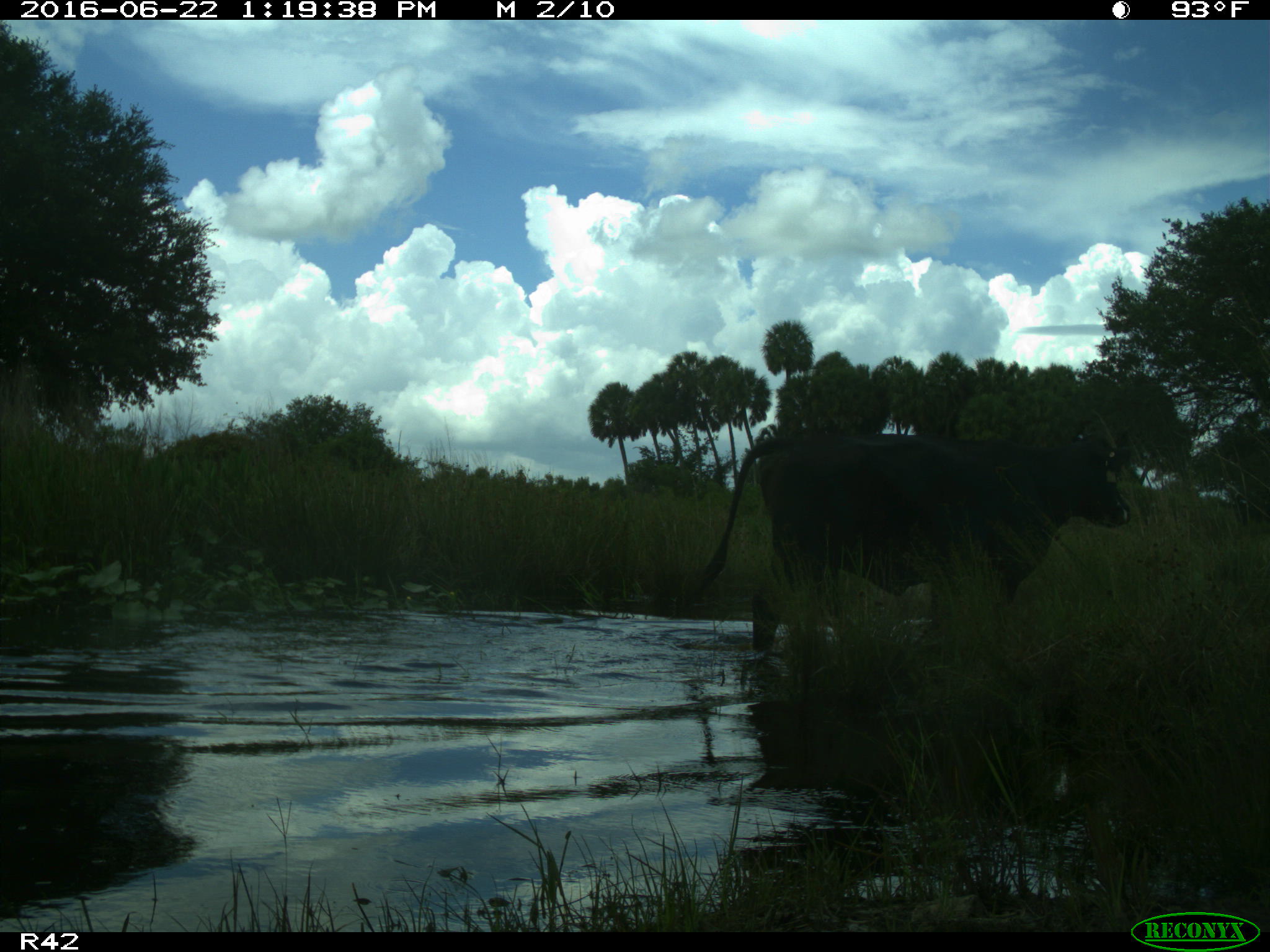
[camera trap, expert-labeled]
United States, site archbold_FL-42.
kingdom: Animalia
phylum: Chordata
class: Mammalia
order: Artiodactyla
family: Bovidae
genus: Bos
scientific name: Bos taurus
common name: domestic cow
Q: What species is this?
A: Bos taurus (domestic cow).